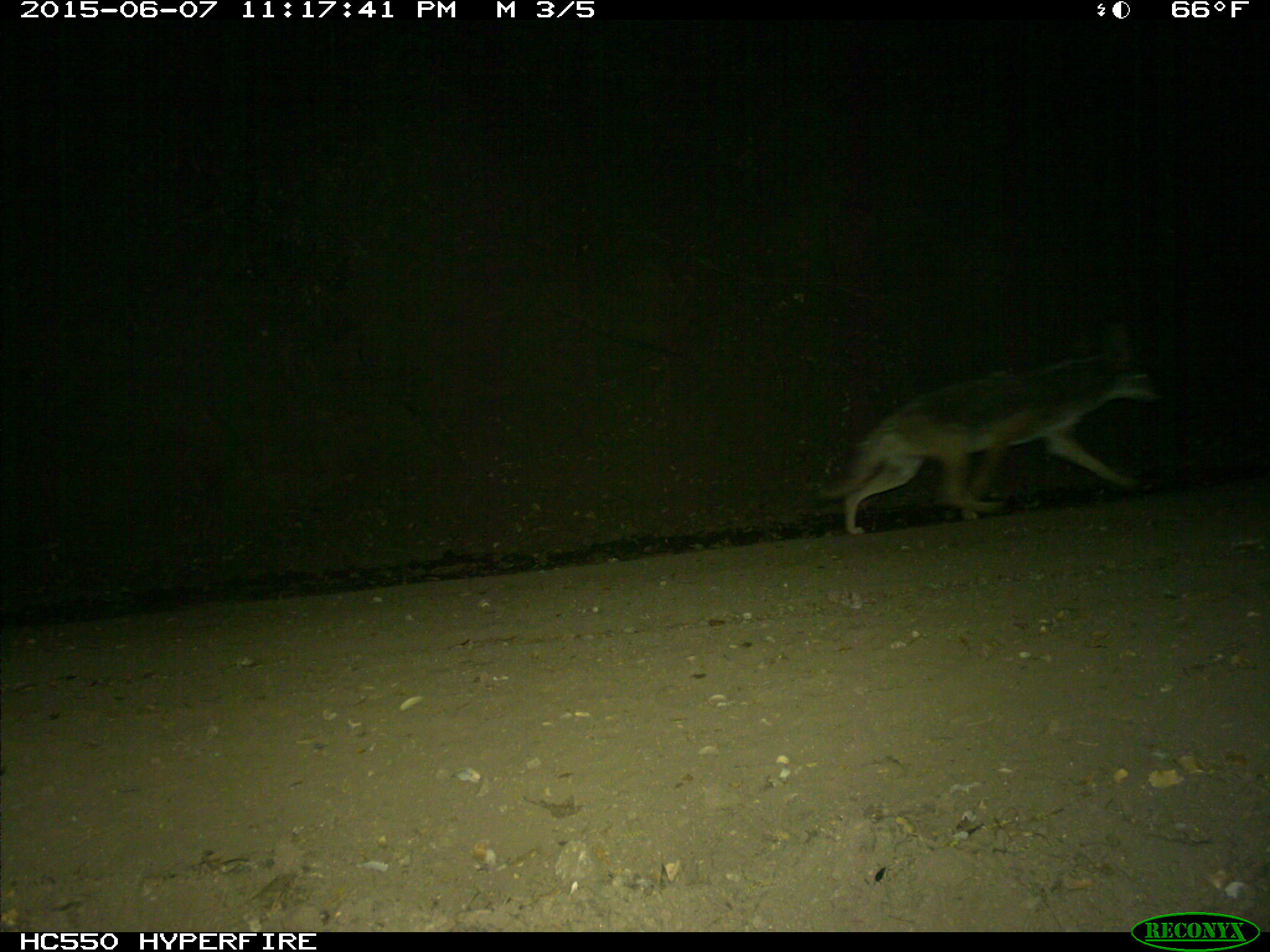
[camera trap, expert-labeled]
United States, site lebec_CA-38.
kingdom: Animalia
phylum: Chordata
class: Mammalia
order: Carnivora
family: Canidae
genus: Canis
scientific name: Canis latrans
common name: coyote